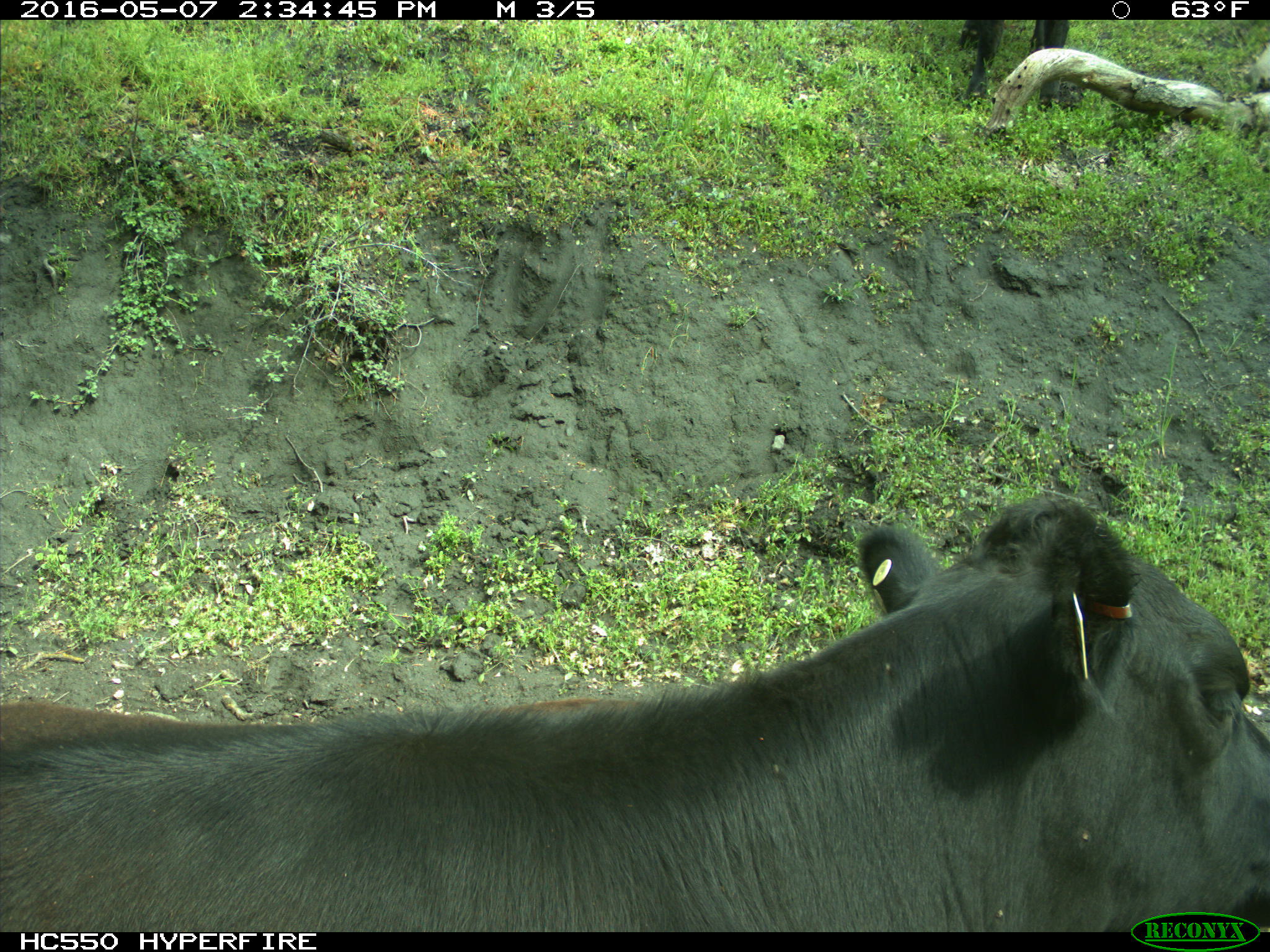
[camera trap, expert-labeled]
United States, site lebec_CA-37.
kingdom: Animalia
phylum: Chordata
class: Mammalia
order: Artiodactyla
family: Bovidae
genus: Bos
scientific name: Bos taurus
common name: domestic cow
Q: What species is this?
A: Bos taurus (domestic cow).